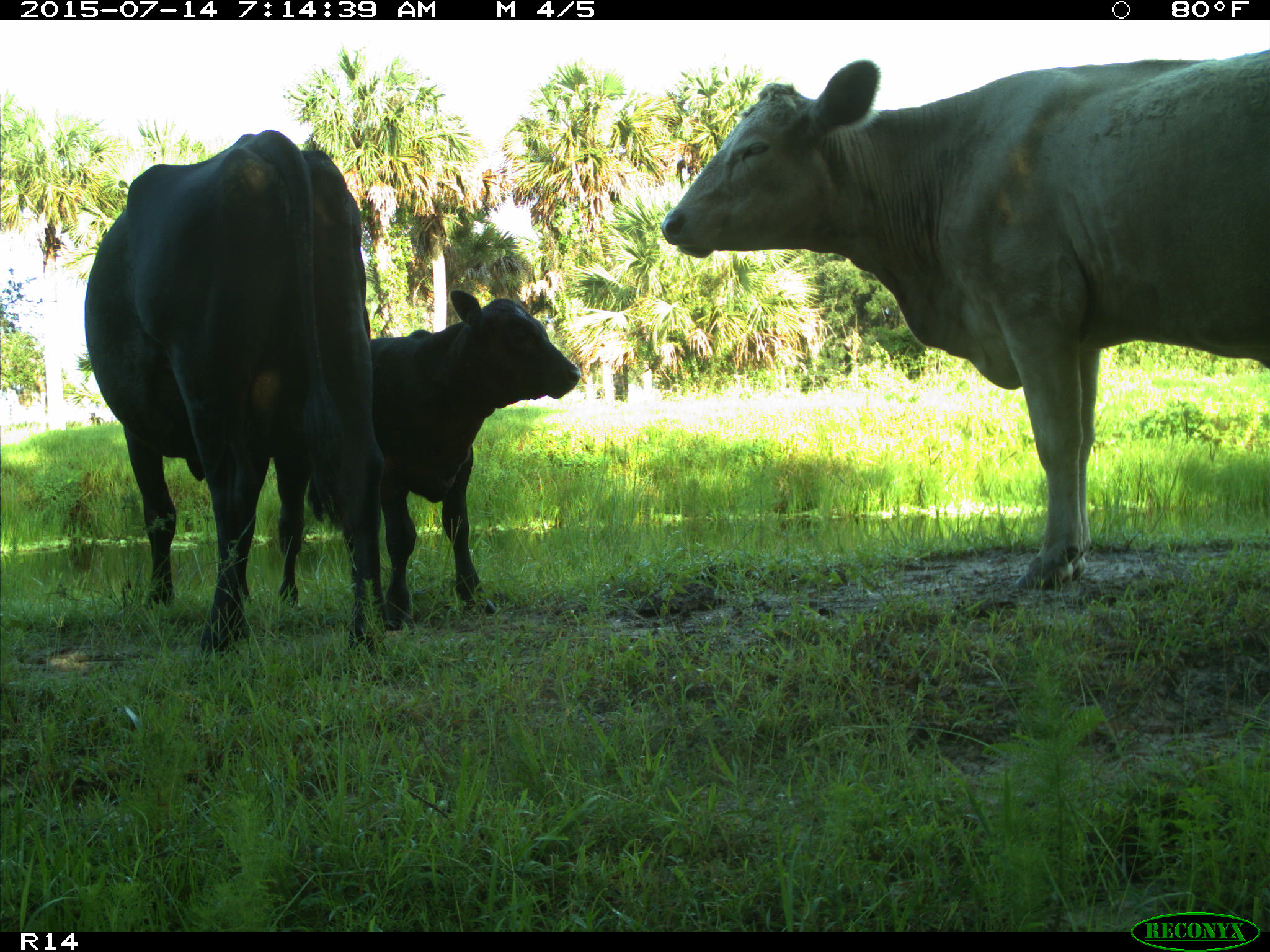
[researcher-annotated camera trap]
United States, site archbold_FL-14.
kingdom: Animalia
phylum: Chordata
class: Mammalia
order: Artiodactyla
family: Bovidae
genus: Bos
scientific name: Bos taurus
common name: domestic cow